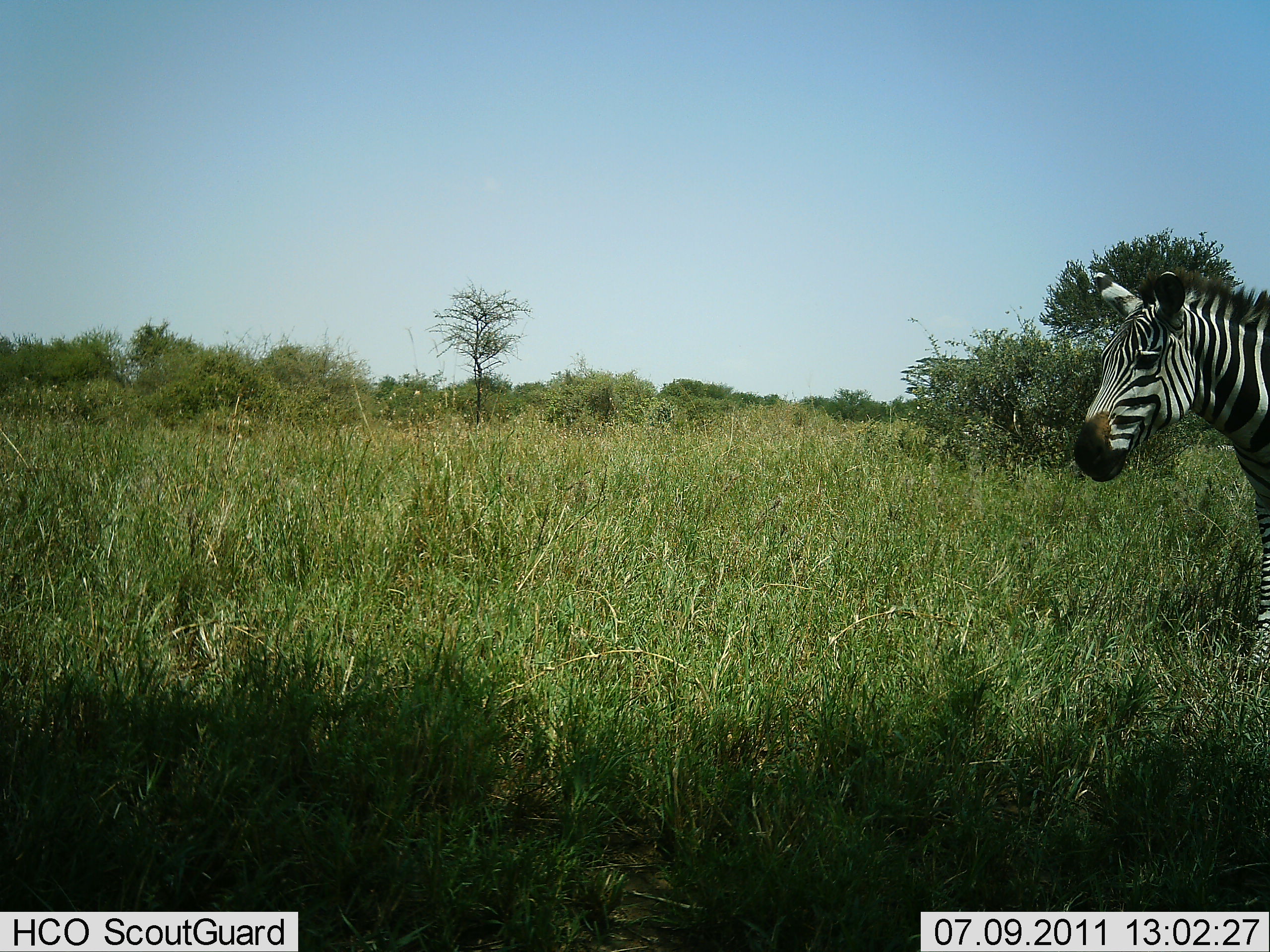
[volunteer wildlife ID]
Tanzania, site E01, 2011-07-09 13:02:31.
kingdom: Animalia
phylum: Chordata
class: Mammalia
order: Perissodactyla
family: Equidae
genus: Equus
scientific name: Equus quagga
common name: plains zebra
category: zebra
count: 1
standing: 100%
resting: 0%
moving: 8%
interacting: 0%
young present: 0%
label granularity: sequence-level